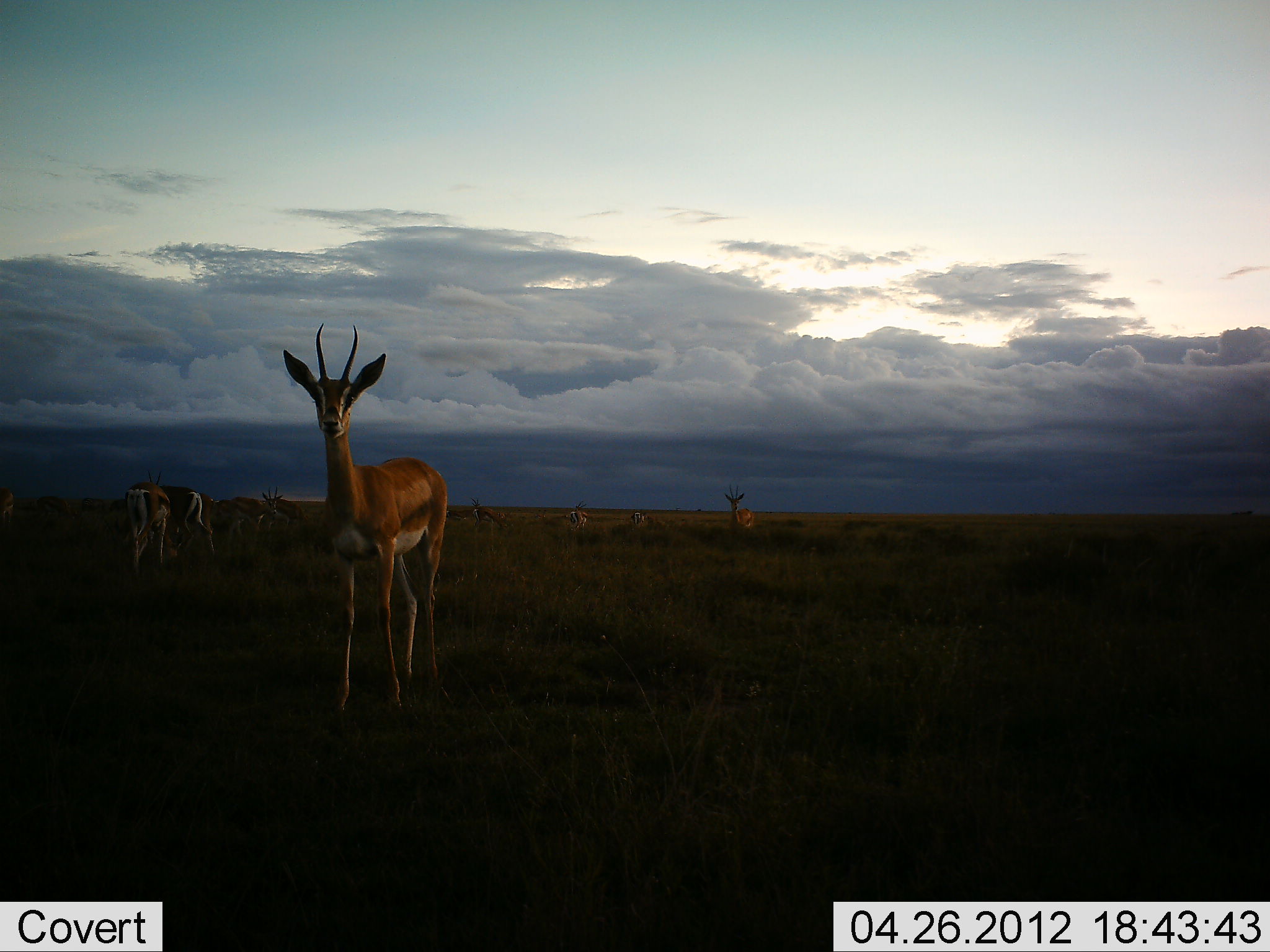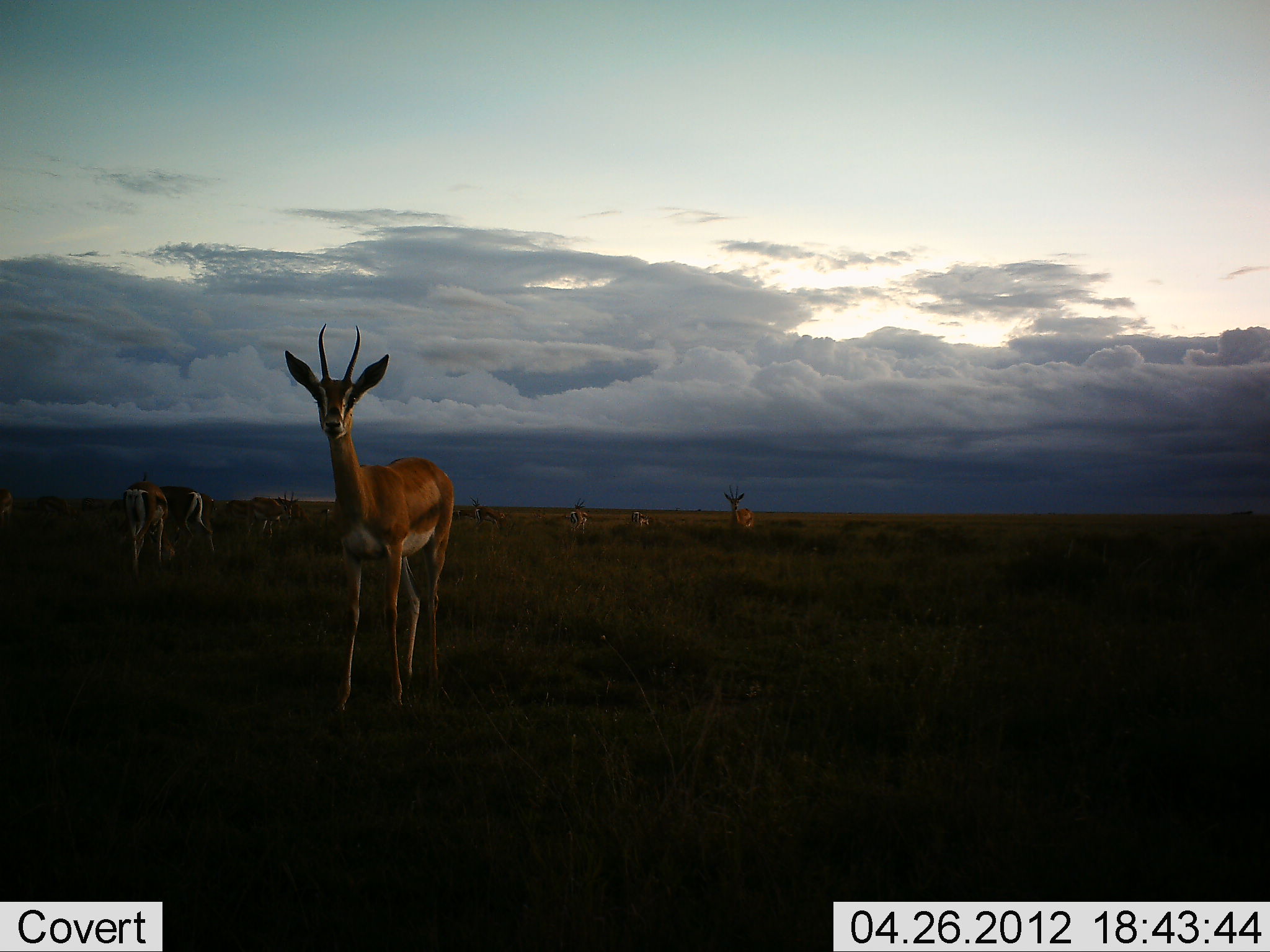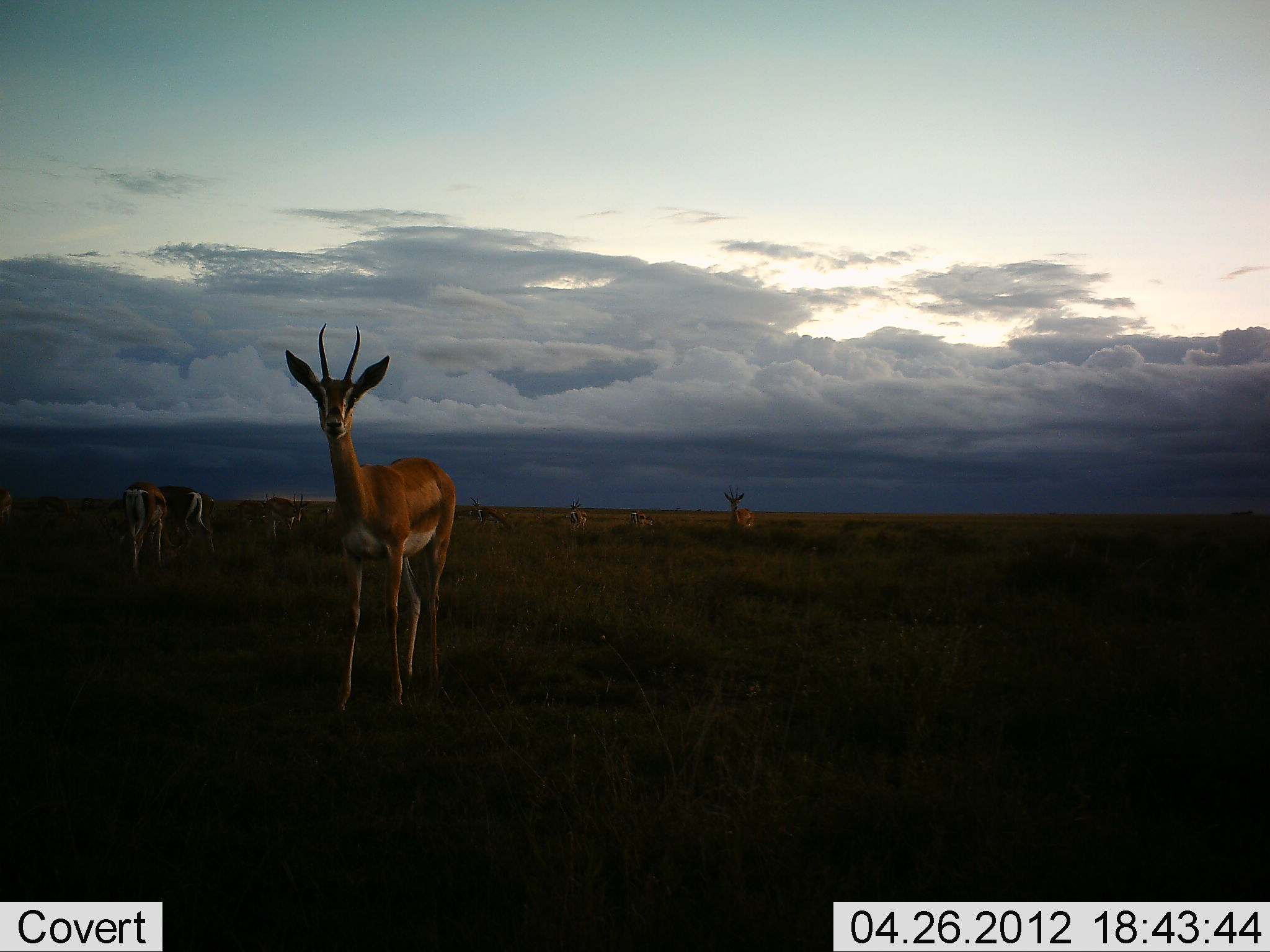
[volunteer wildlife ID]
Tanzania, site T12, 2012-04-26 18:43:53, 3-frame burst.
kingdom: Animalia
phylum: Chordata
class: Mammalia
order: Artiodactyla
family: Bovidae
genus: Eudorcas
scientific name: Eudorcas thomsonii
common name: thomson's gazelle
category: gazellethomsons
Gazellethomsons (thomson's gazelle) (Eudorcas thomsonii), count 9. Behavior (volunteer vote fractions): standing 100%, resting 0%, moving 9%, interacting 0%. Young present (vote fraction): 0%. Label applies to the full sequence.